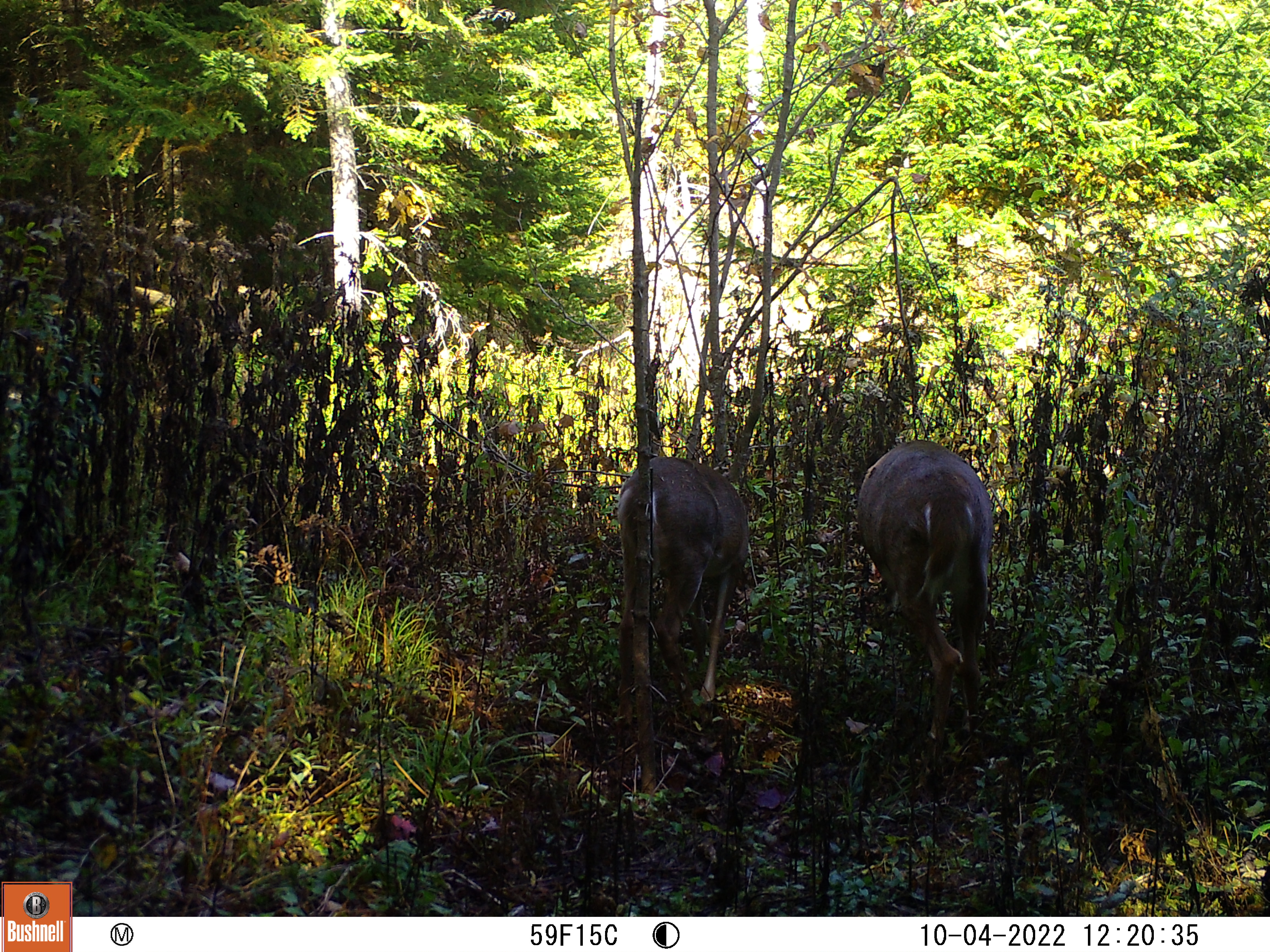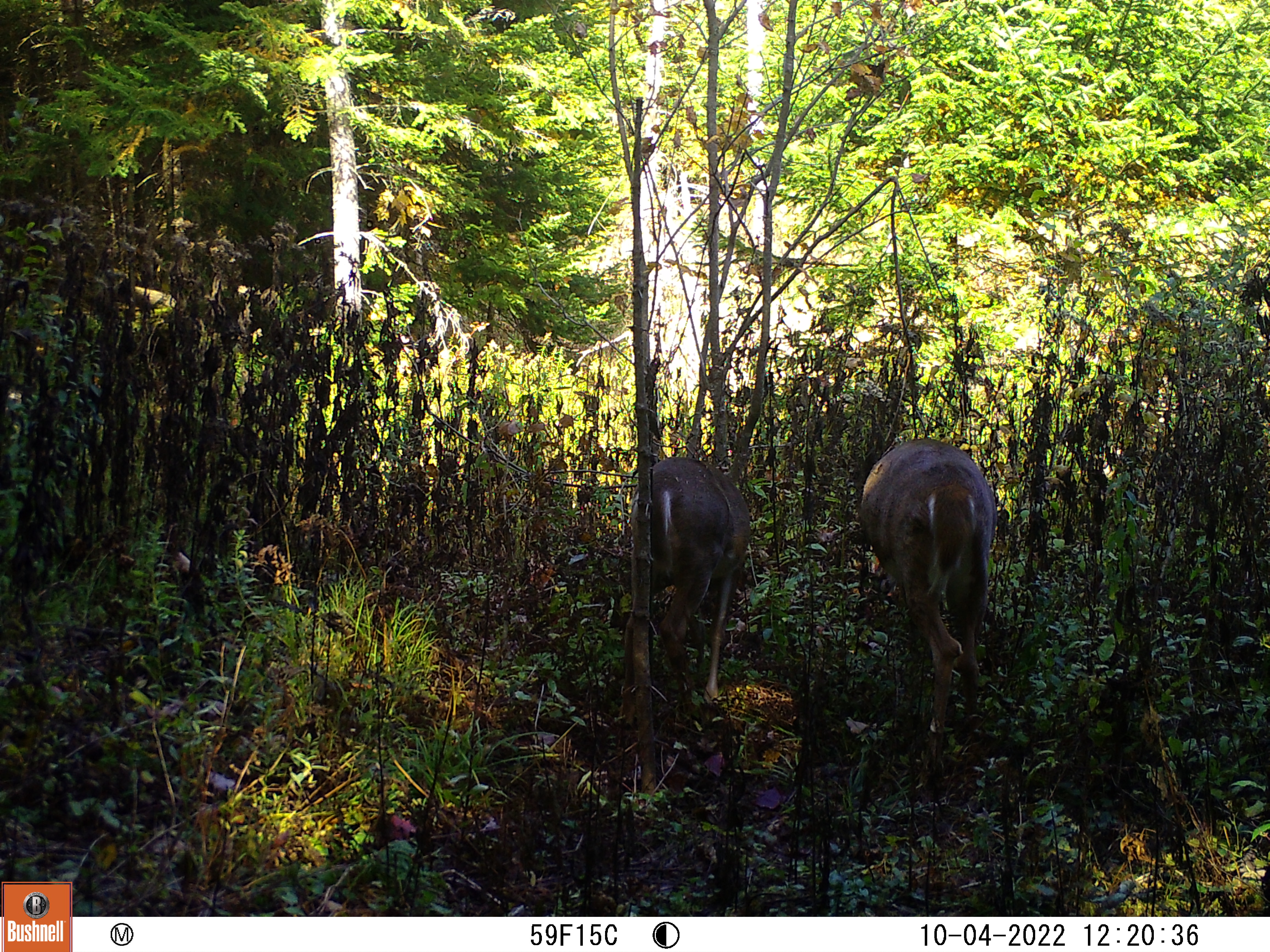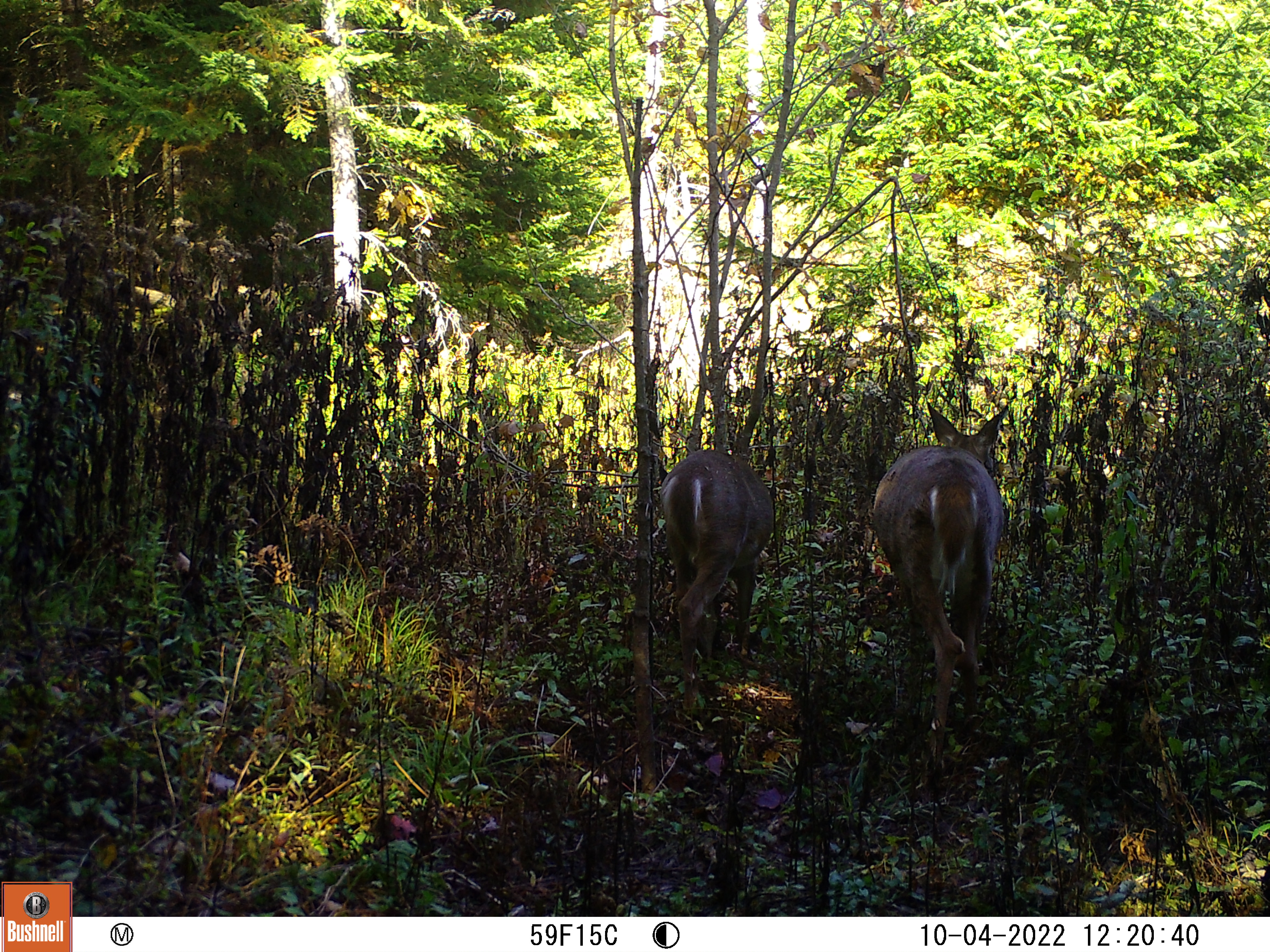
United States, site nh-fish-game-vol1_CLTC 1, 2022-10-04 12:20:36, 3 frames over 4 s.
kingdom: Animalia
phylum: Chordata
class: Mammalia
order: Artiodactyla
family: Cervidae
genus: Odocoileus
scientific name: Odocoileus virginianus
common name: white-tailed deer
White-tailed deer (Odocoileus virginianus).